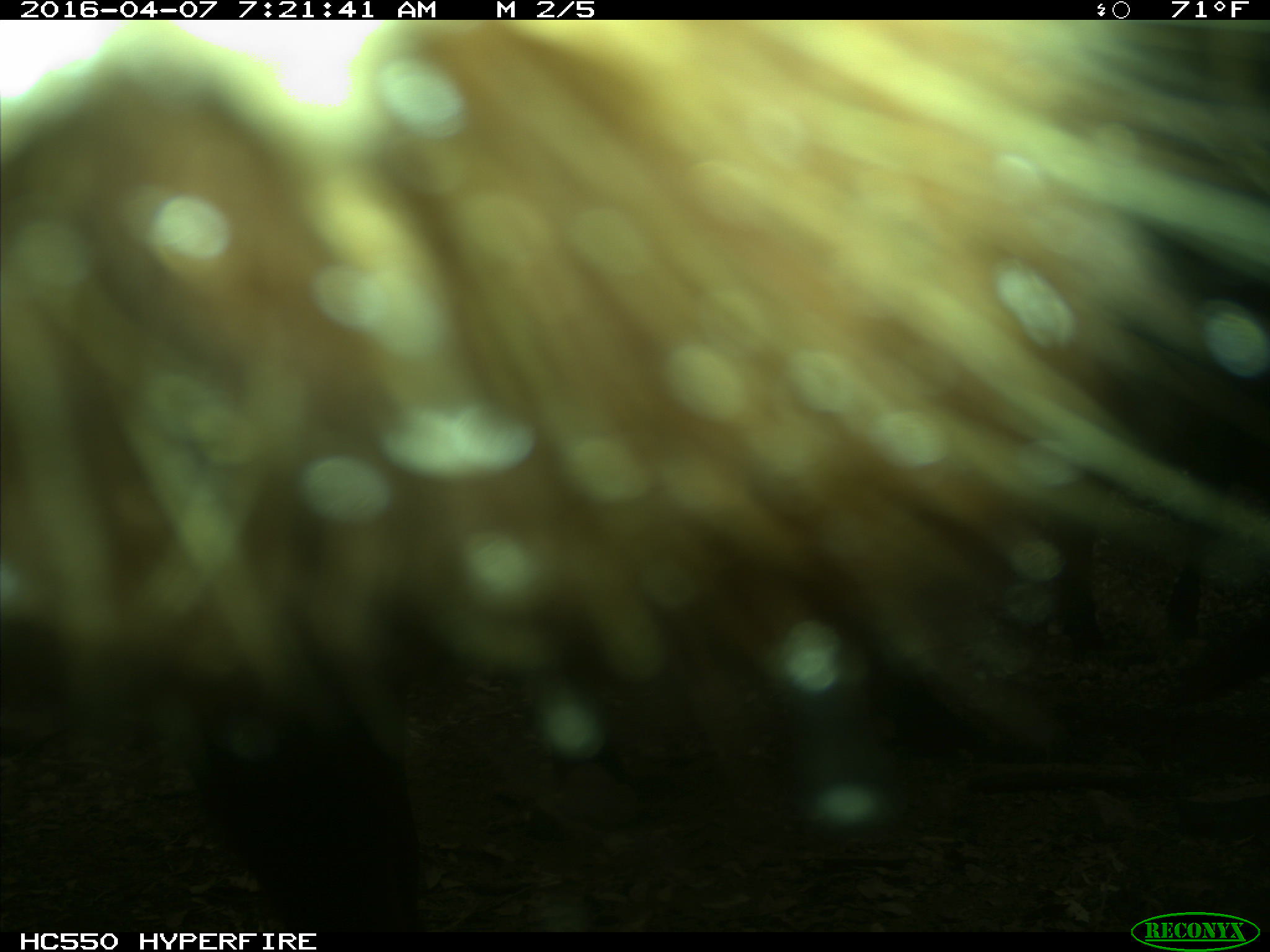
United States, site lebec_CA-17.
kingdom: Animalia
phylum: Chordata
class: Mammalia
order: Artiodactyla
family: Bovidae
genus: Bos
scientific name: Bos taurus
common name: domestic cow